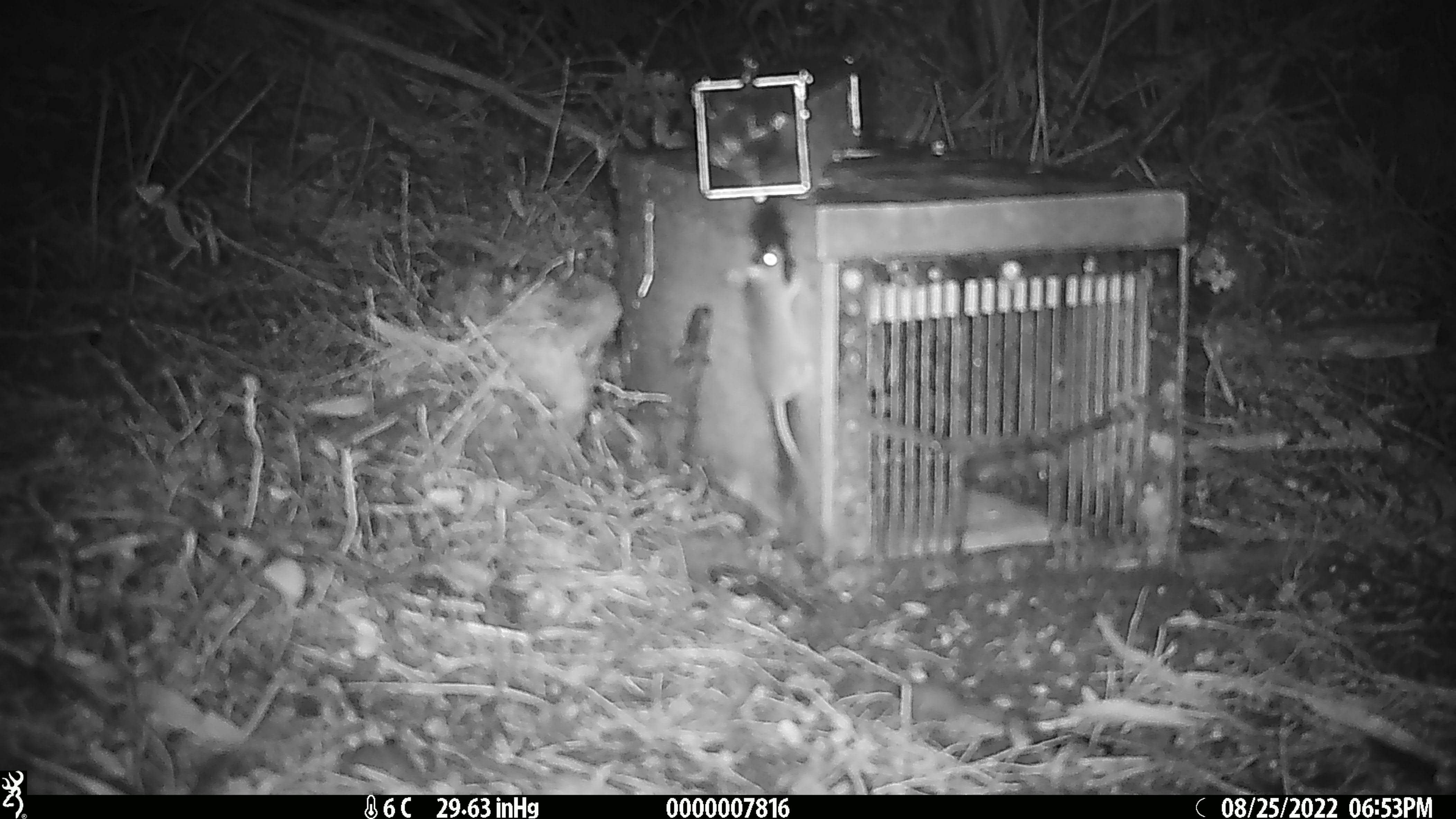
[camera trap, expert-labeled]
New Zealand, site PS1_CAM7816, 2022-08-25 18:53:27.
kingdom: Animalia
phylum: Chordata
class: Mammalia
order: Rodentia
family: Muridae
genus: Mus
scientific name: Mus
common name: mouse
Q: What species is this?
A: Mouse (Mus).